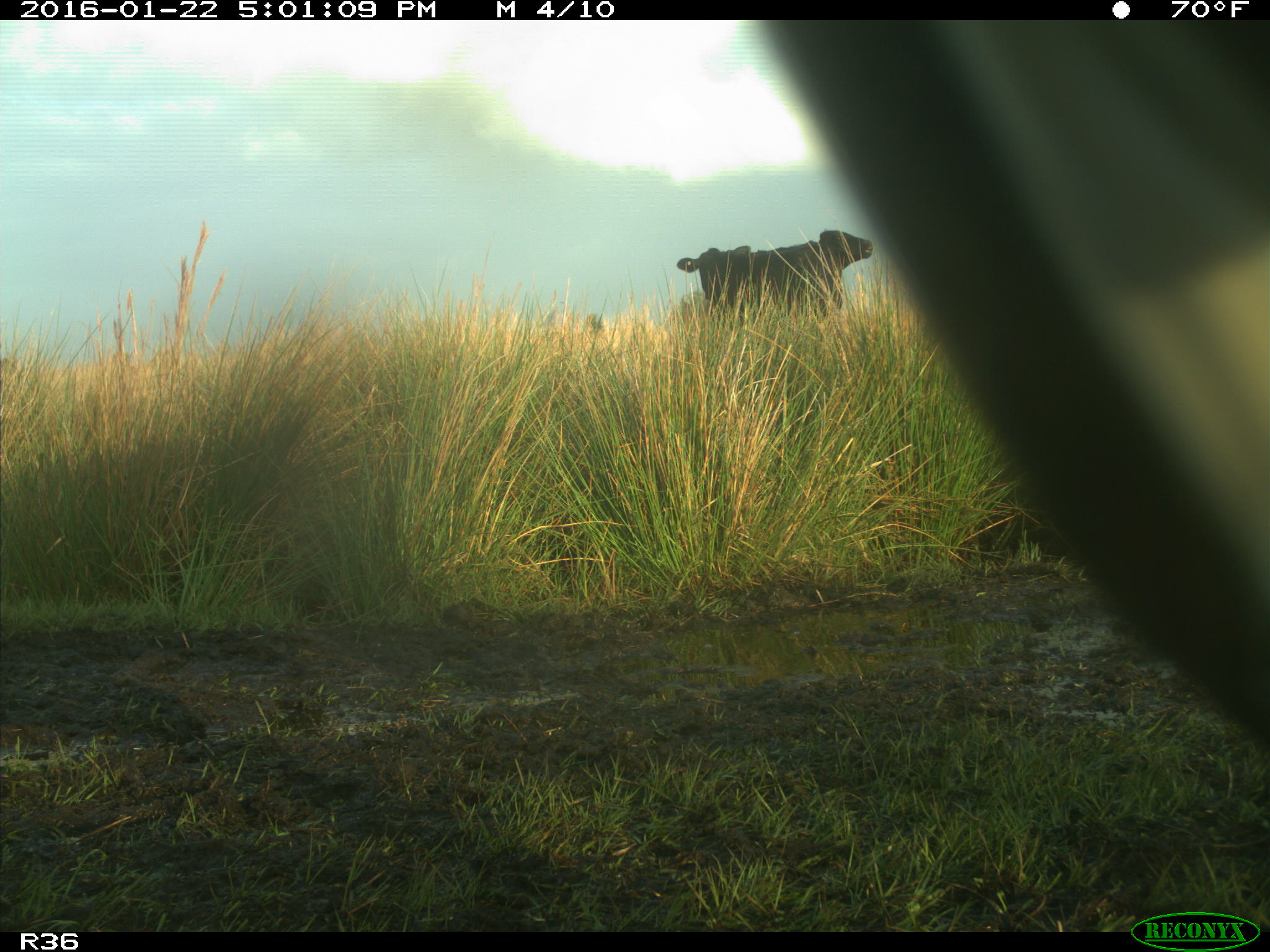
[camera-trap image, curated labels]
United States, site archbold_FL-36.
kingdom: Animalia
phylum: Chordata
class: Mammalia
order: Artiodactyla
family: Bovidae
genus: Bos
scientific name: Bos taurus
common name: domestic cow